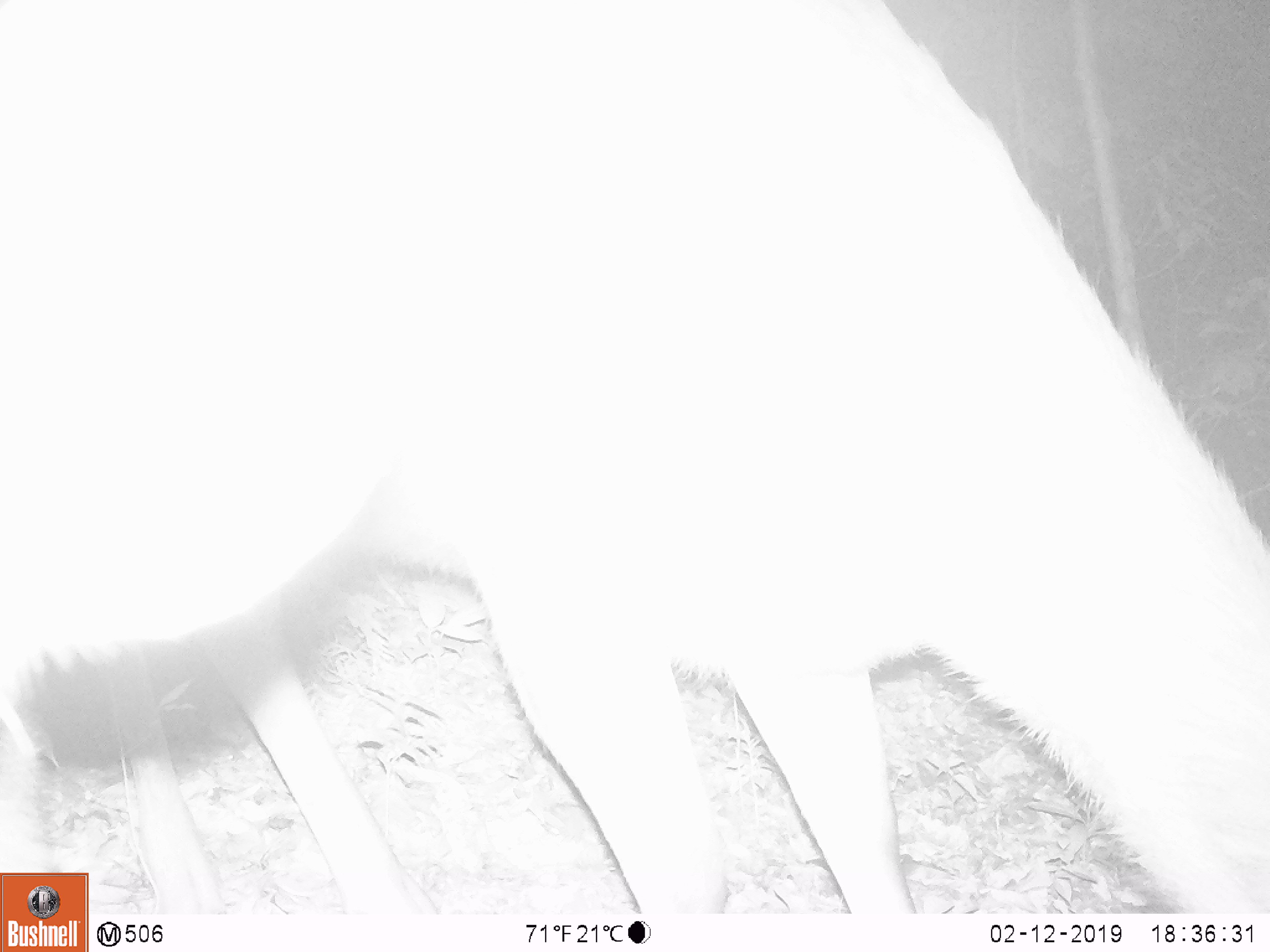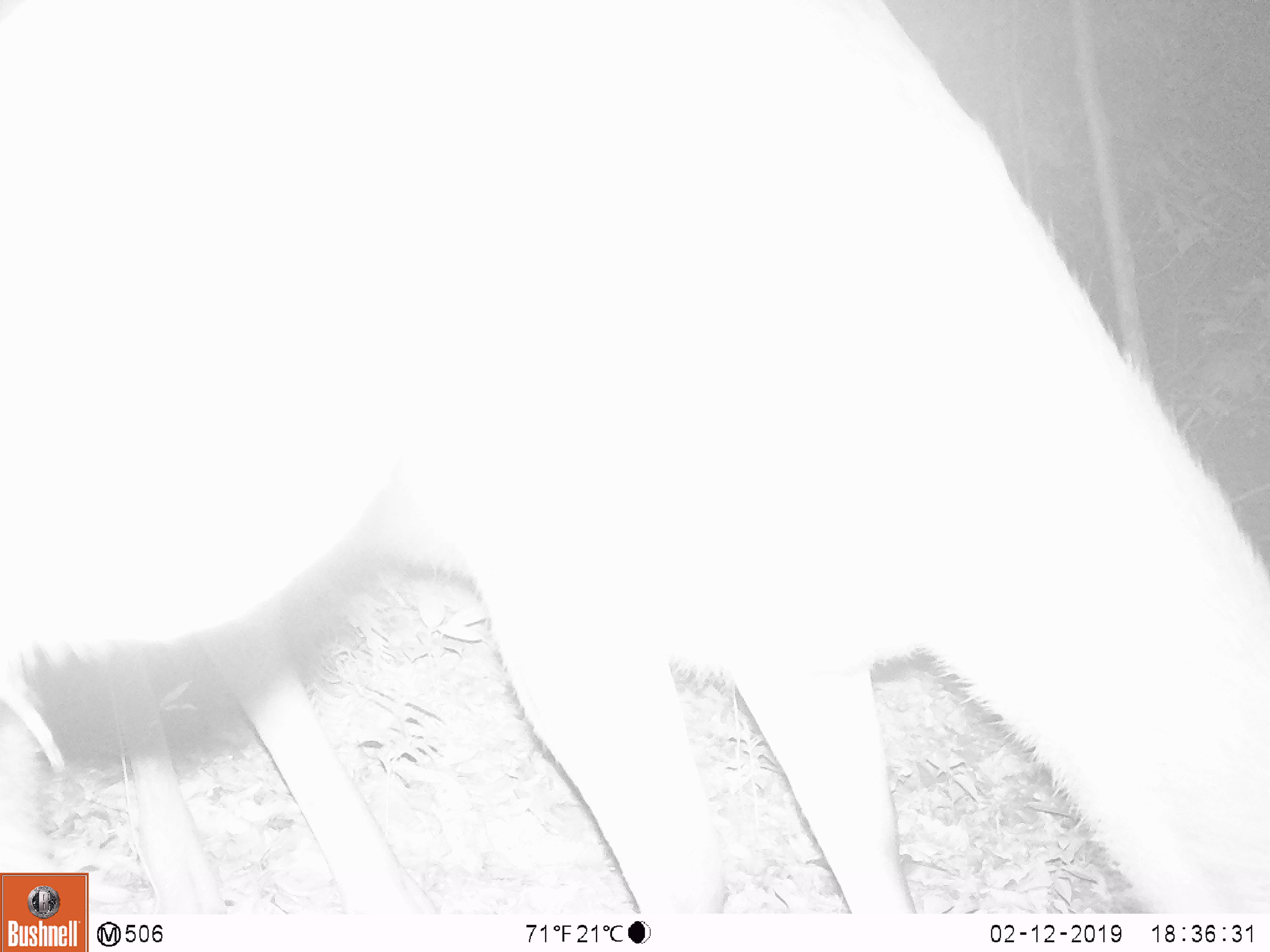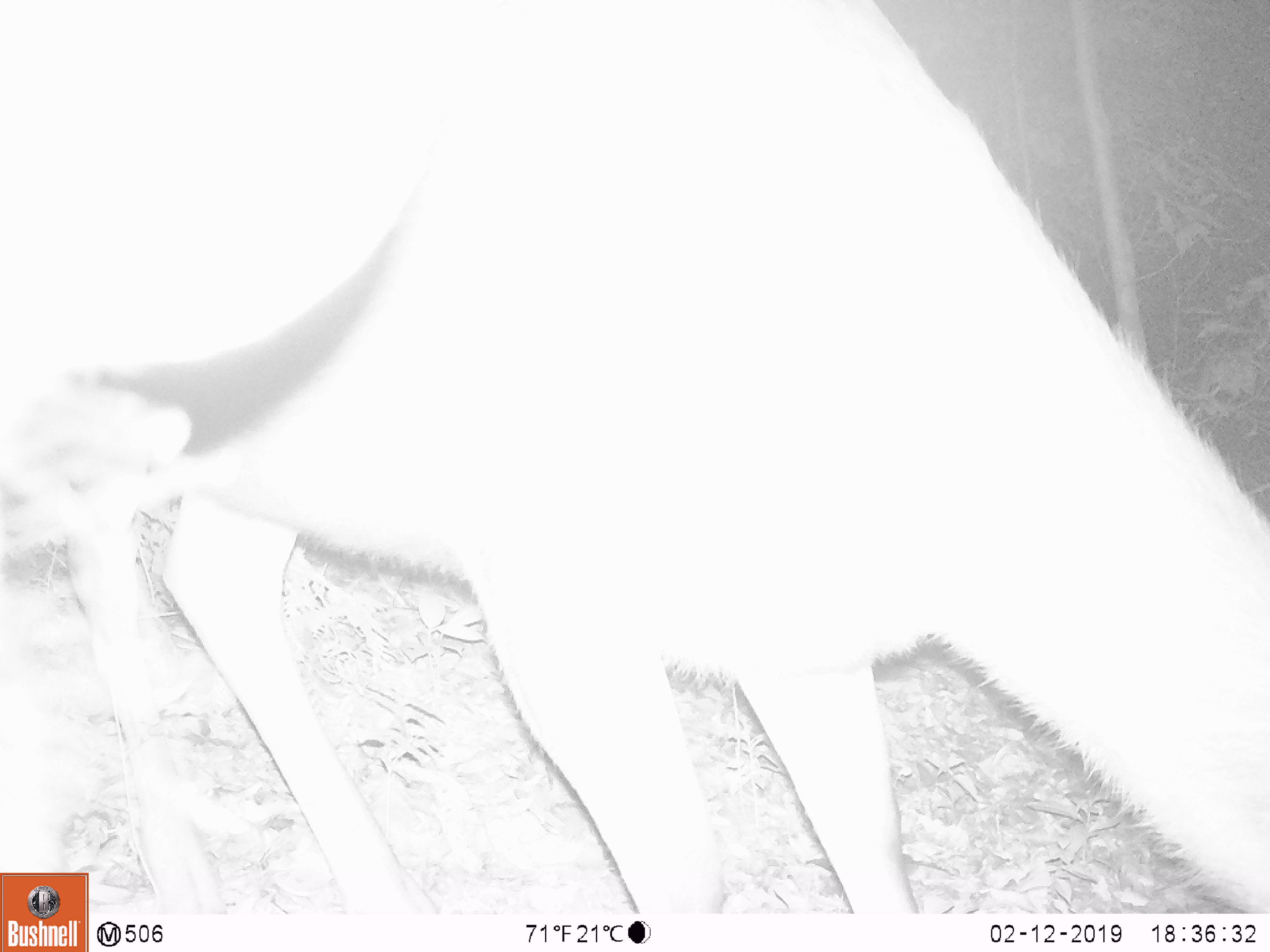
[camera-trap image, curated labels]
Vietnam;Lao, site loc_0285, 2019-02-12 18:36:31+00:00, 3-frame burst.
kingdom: Animalia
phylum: Chordata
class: Mammalia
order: Artiodactyla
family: Cervidae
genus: Rusa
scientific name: Rusa unicolor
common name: sambar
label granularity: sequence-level